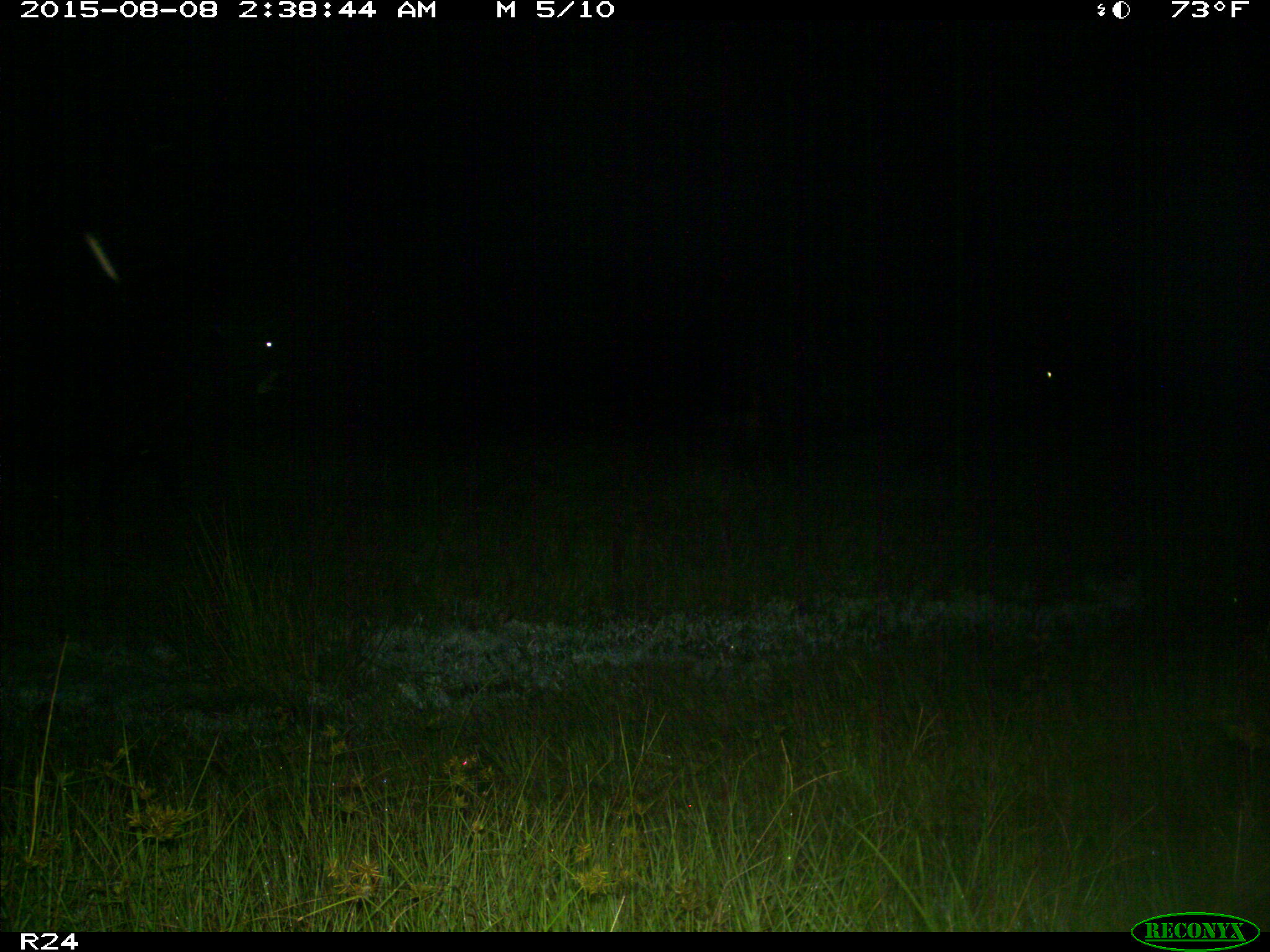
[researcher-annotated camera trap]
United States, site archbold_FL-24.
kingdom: Animalia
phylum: Chordata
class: Mammalia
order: Artiodactyla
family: Bovidae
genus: Bos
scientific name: Bos taurus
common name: domestic cow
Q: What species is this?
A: Bos taurus (domestic cow).